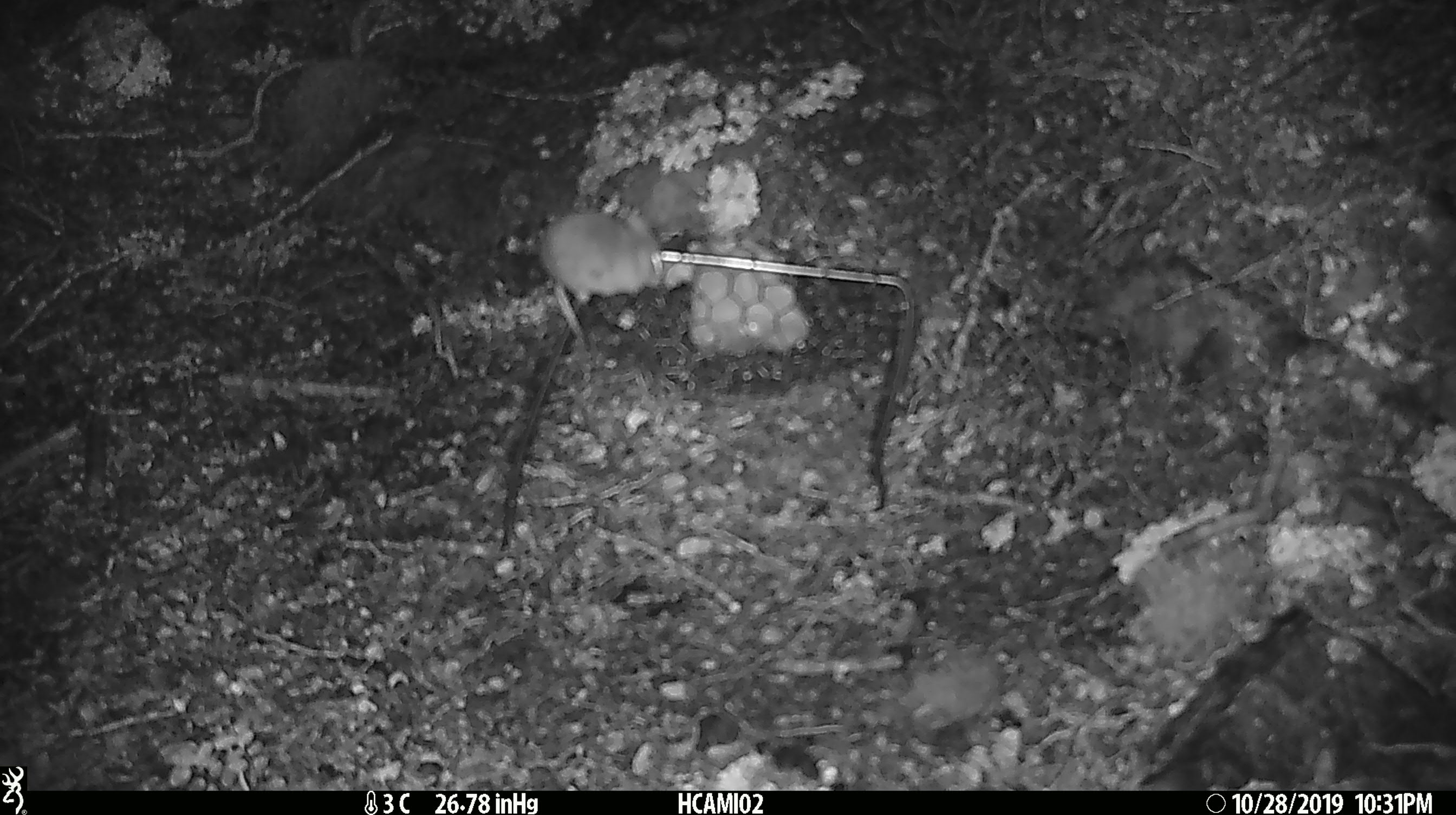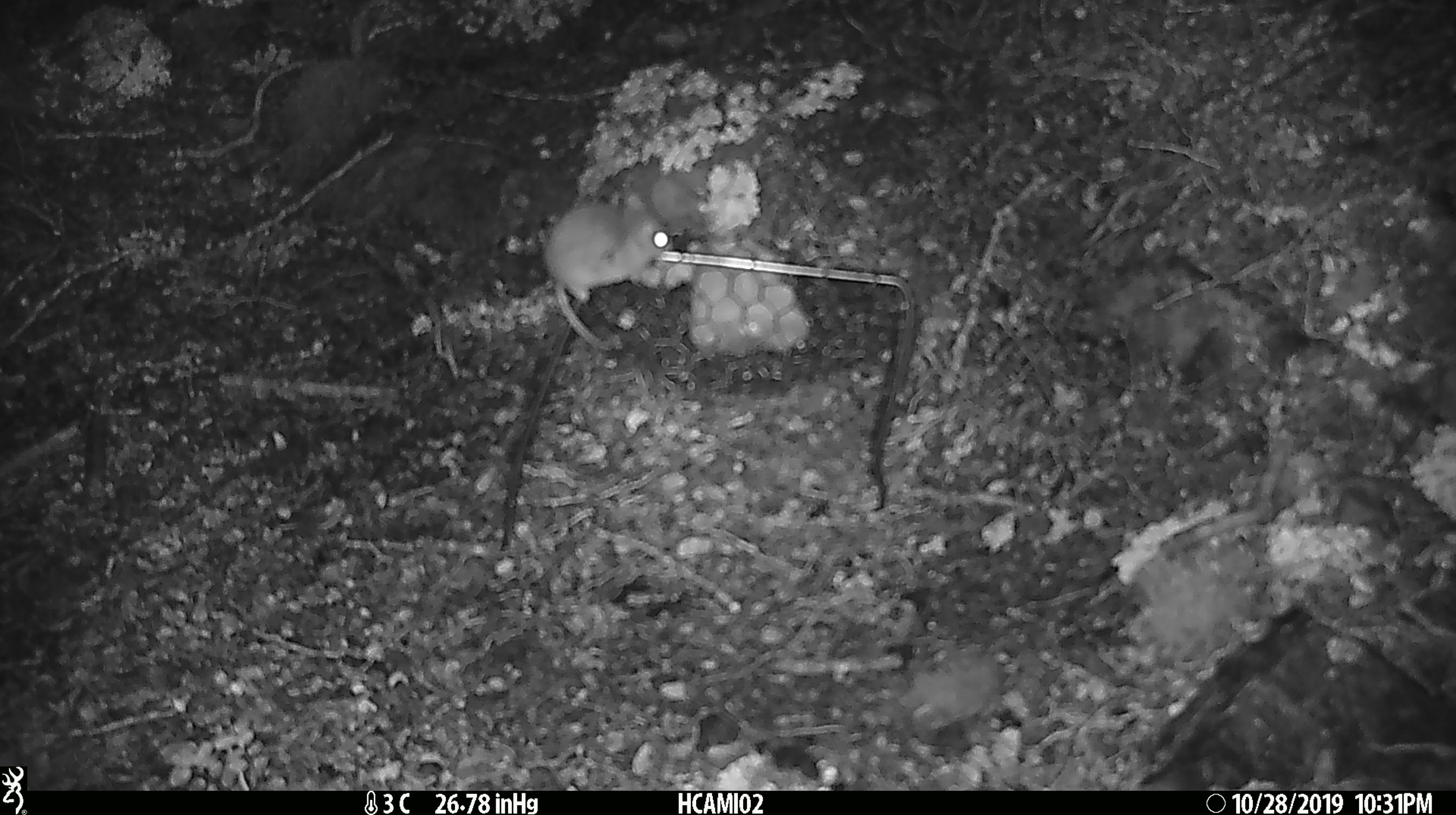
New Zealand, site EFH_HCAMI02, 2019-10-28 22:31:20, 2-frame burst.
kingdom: Animalia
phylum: Chordata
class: Mammalia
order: Rodentia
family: Muridae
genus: Mus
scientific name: Mus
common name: mouse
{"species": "mouse (Mus)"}